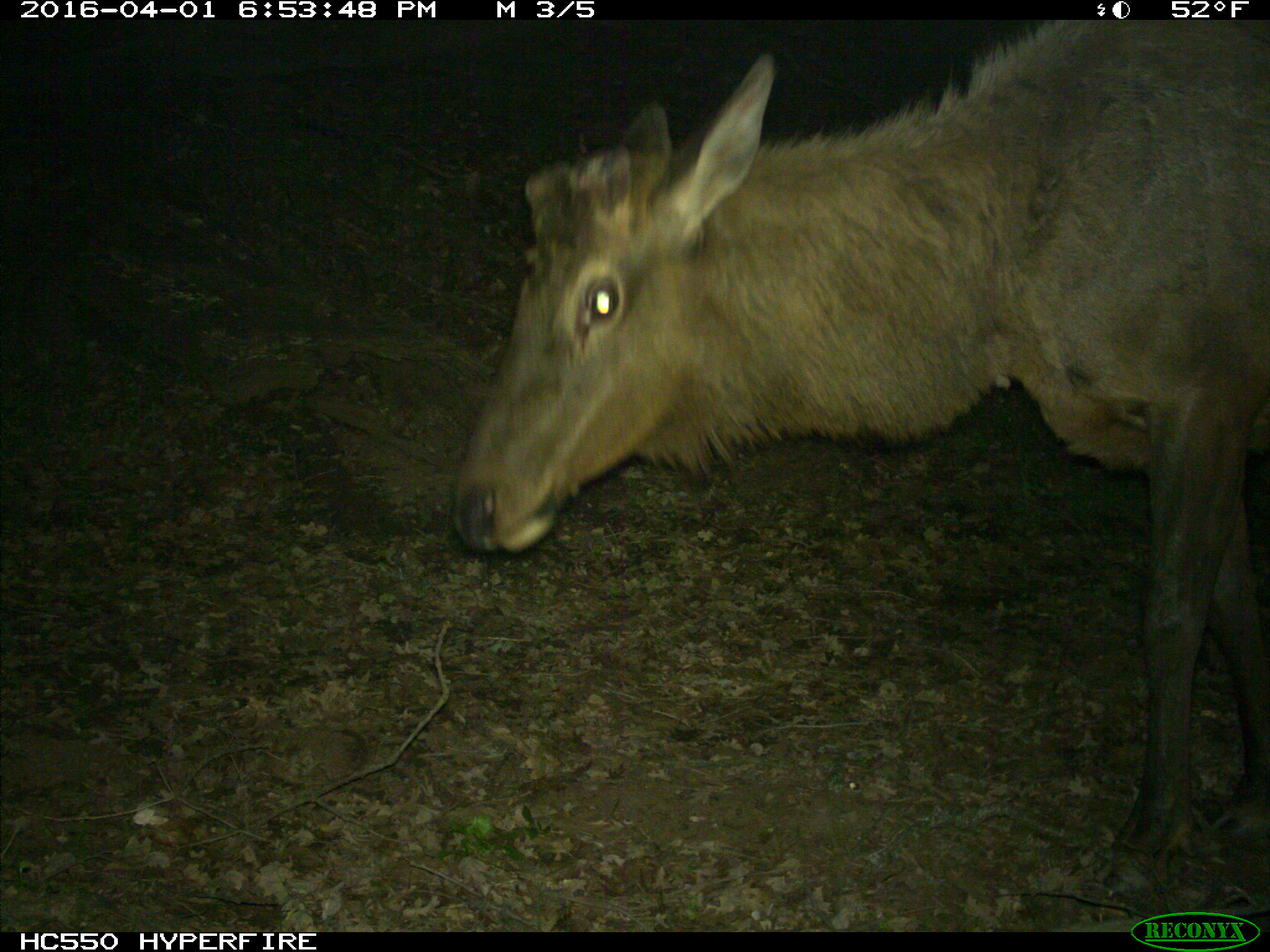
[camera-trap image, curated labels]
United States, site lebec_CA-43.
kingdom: Animalia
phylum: Chordata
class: Mammalia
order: Artiodactyla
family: Cervidae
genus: Cervus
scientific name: Cervus canadensis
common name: elk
Cervus canadensis (elk).